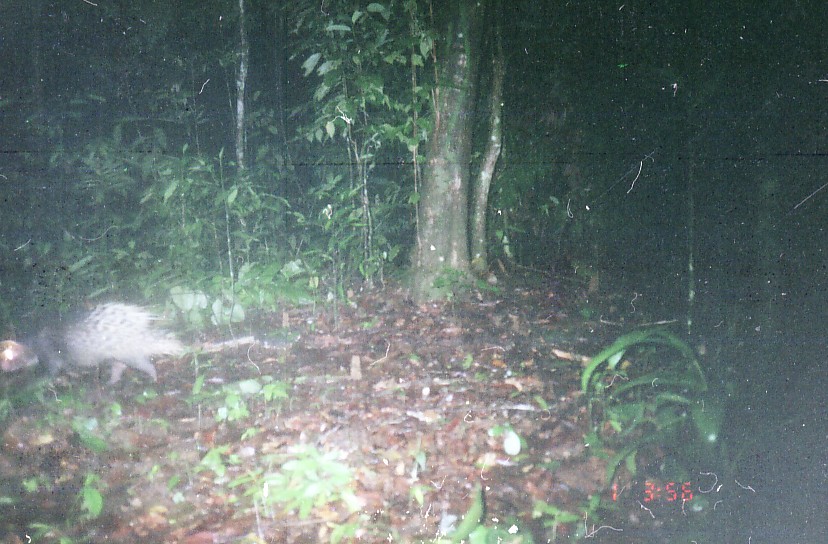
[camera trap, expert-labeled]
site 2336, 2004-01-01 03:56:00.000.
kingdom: Animalia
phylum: Chordata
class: Mammalia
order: Rodentia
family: Hystricidae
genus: Hystrix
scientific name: Hystrix brachyura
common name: east asian porcupine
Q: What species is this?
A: Hystrix brachyura (east asian porcupine).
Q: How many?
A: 1.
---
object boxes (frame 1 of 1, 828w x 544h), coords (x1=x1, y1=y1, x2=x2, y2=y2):
hystrix brachyura: (x1=0, y1=299, x2=185, y2=389)